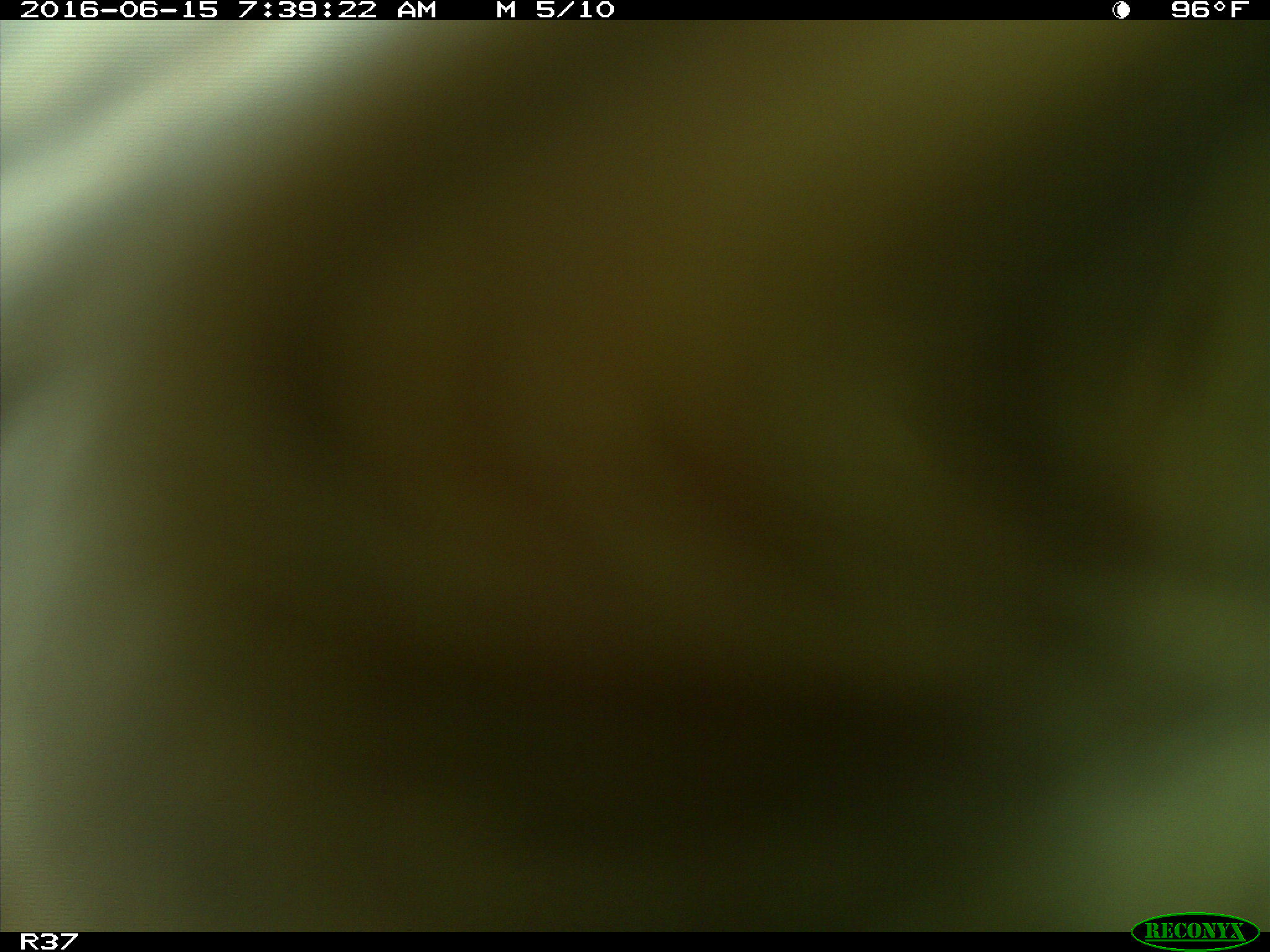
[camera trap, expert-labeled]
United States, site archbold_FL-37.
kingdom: Animalia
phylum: Chordata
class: Mammalia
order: Artiodactyla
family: Bovidae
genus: Bos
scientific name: Bos taurus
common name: domestic cow